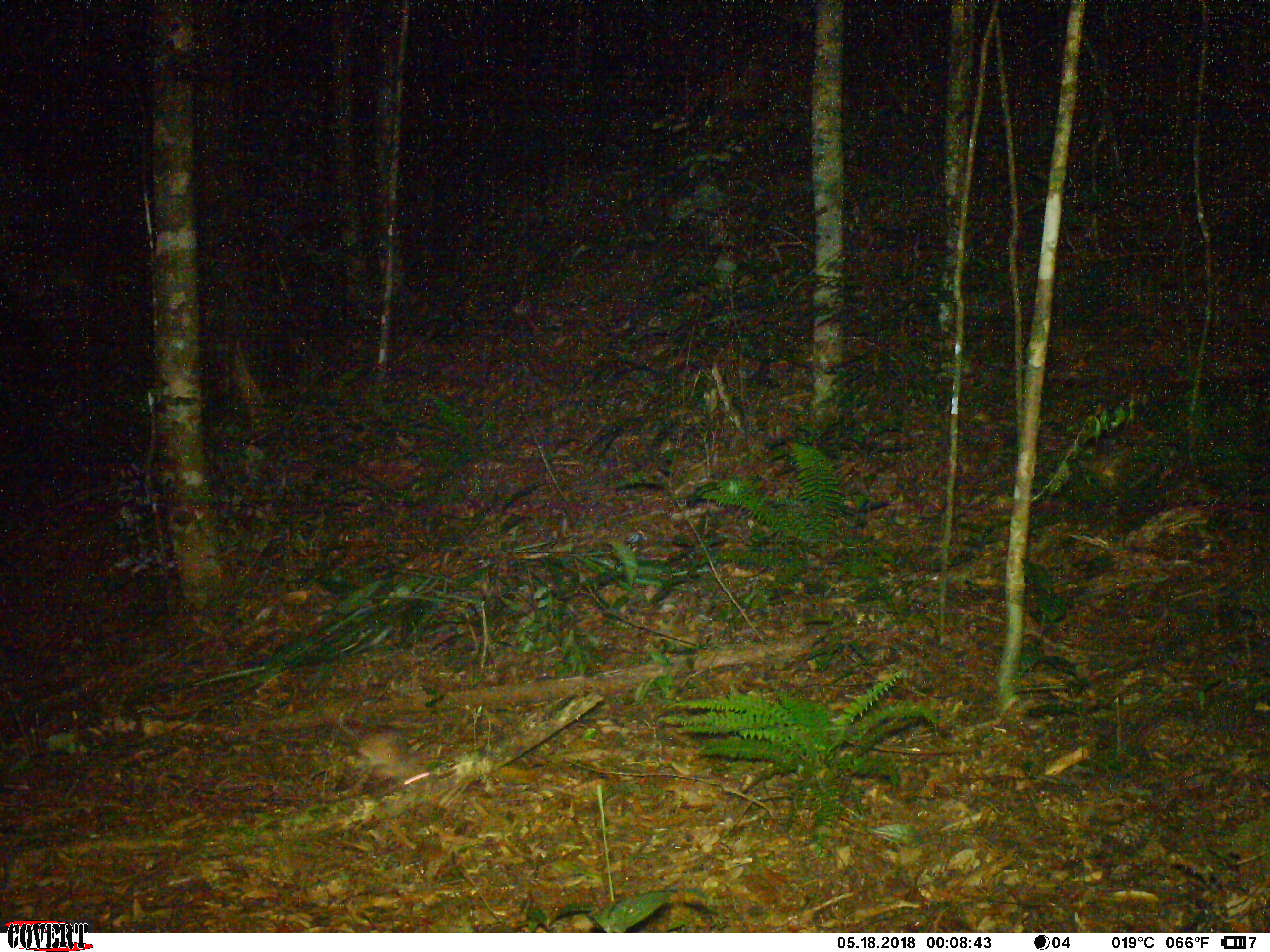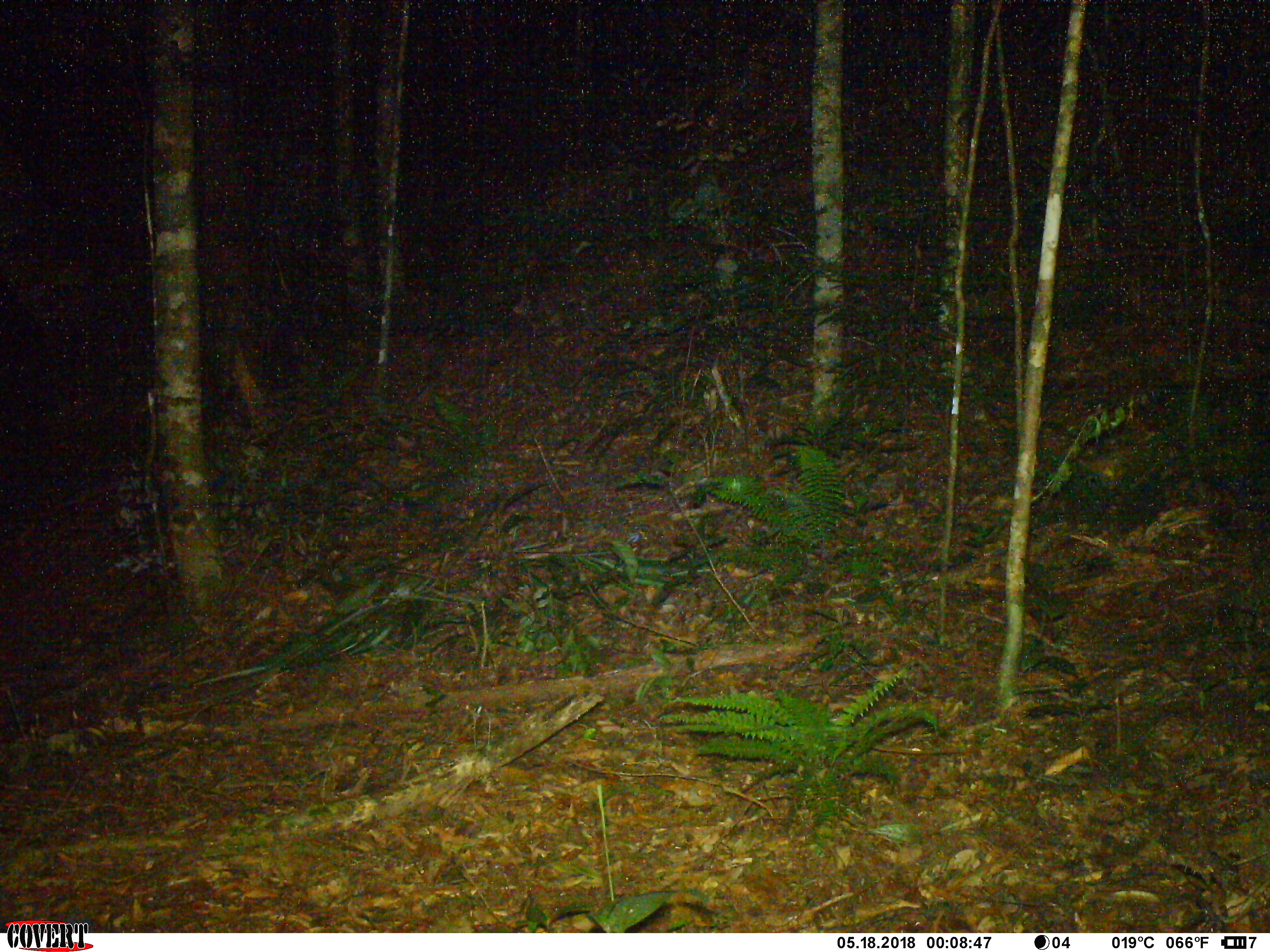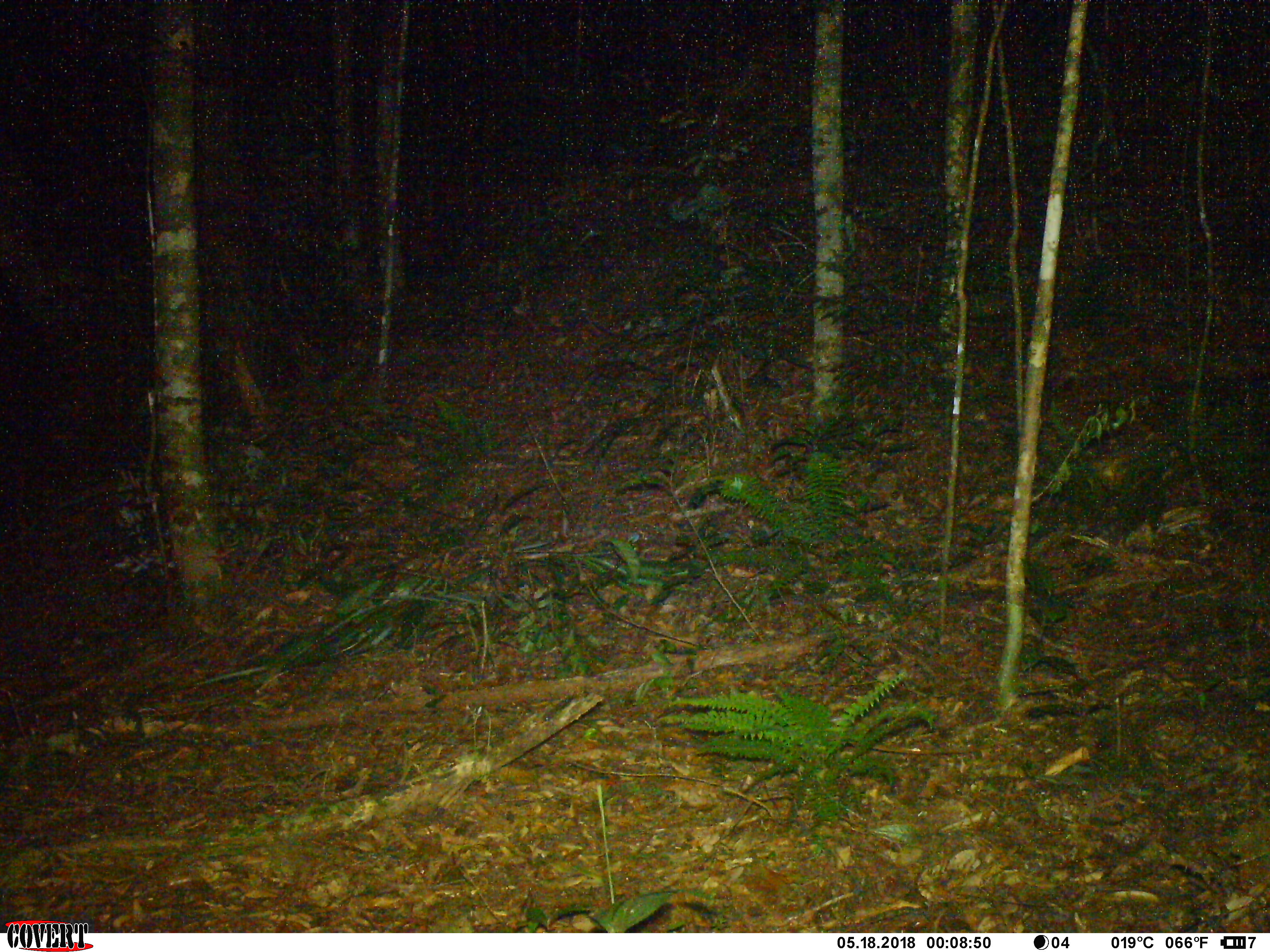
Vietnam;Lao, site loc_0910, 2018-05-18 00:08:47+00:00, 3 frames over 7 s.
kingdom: Animalia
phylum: Chordata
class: Mammalia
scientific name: Mammalia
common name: mammal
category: unidentified small mammal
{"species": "unidentified small mammal (mammal) (Mammalia)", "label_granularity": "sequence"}